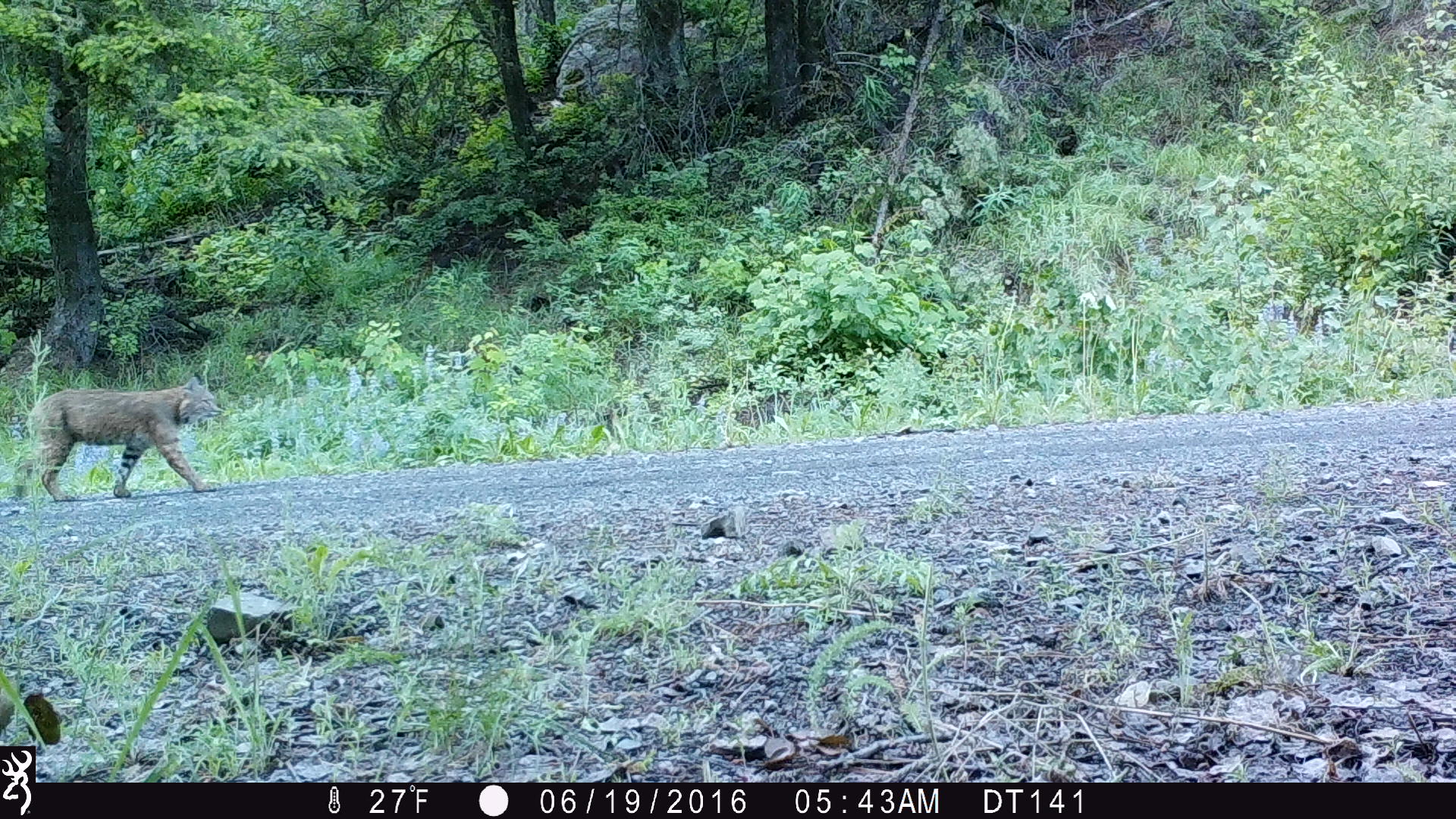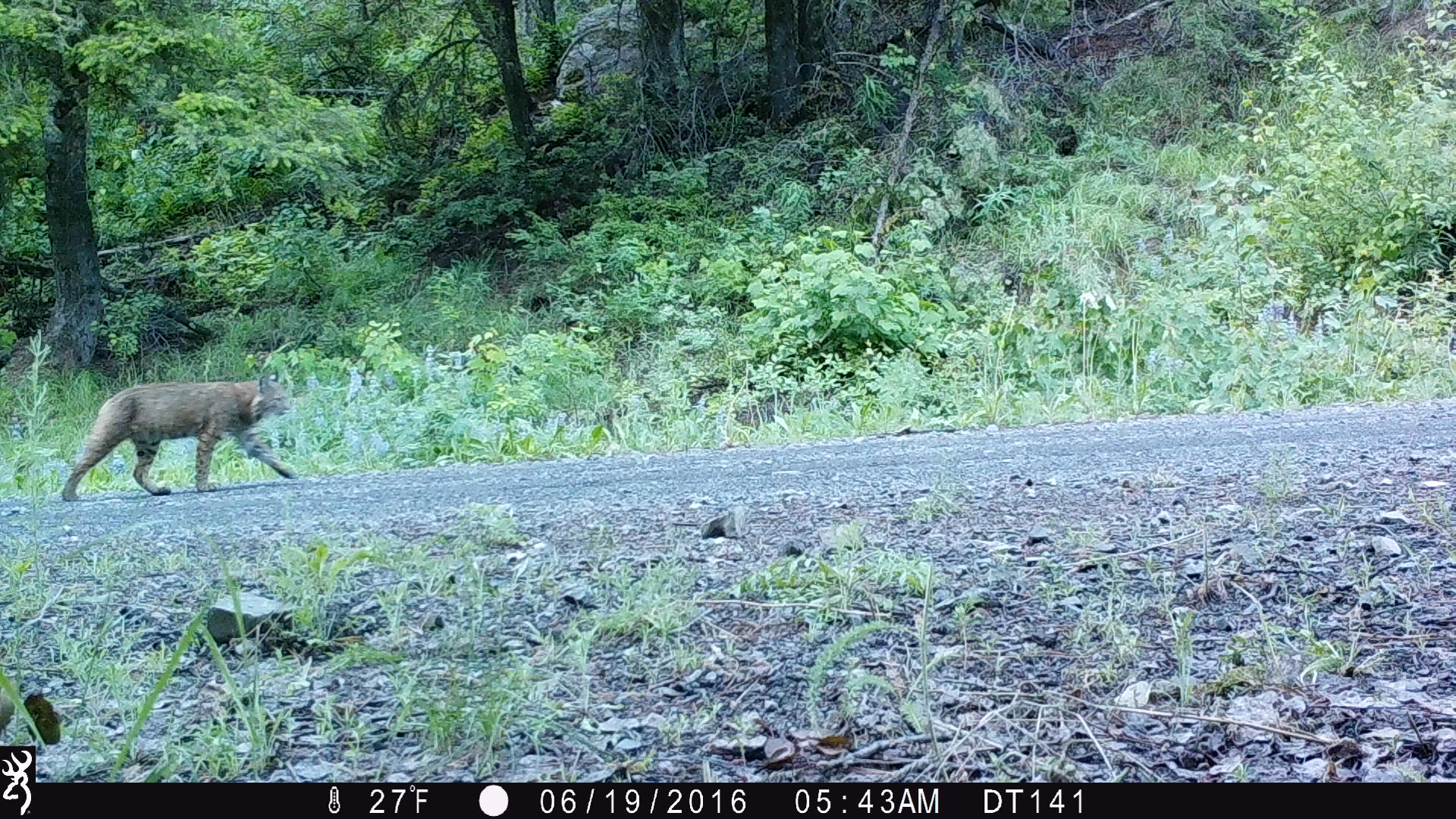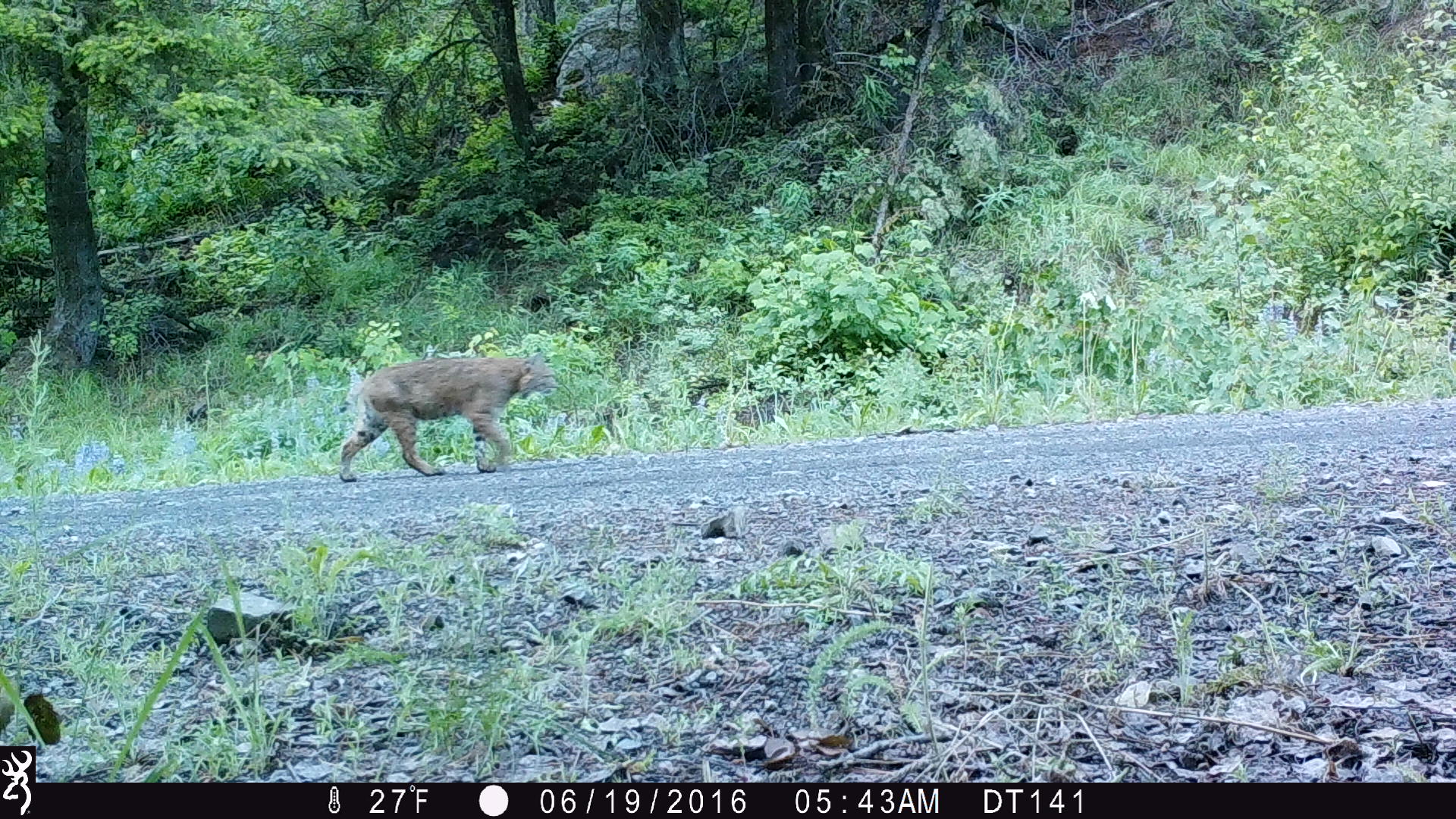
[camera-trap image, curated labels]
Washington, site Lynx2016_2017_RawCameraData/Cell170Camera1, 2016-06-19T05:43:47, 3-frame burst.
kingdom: Animalia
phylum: Chordata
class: Mammalia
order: Carnivora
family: Felidae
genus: Lynx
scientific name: Lynx rufus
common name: bobcat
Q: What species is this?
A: Lynx rufus (bobcat).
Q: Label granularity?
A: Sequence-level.